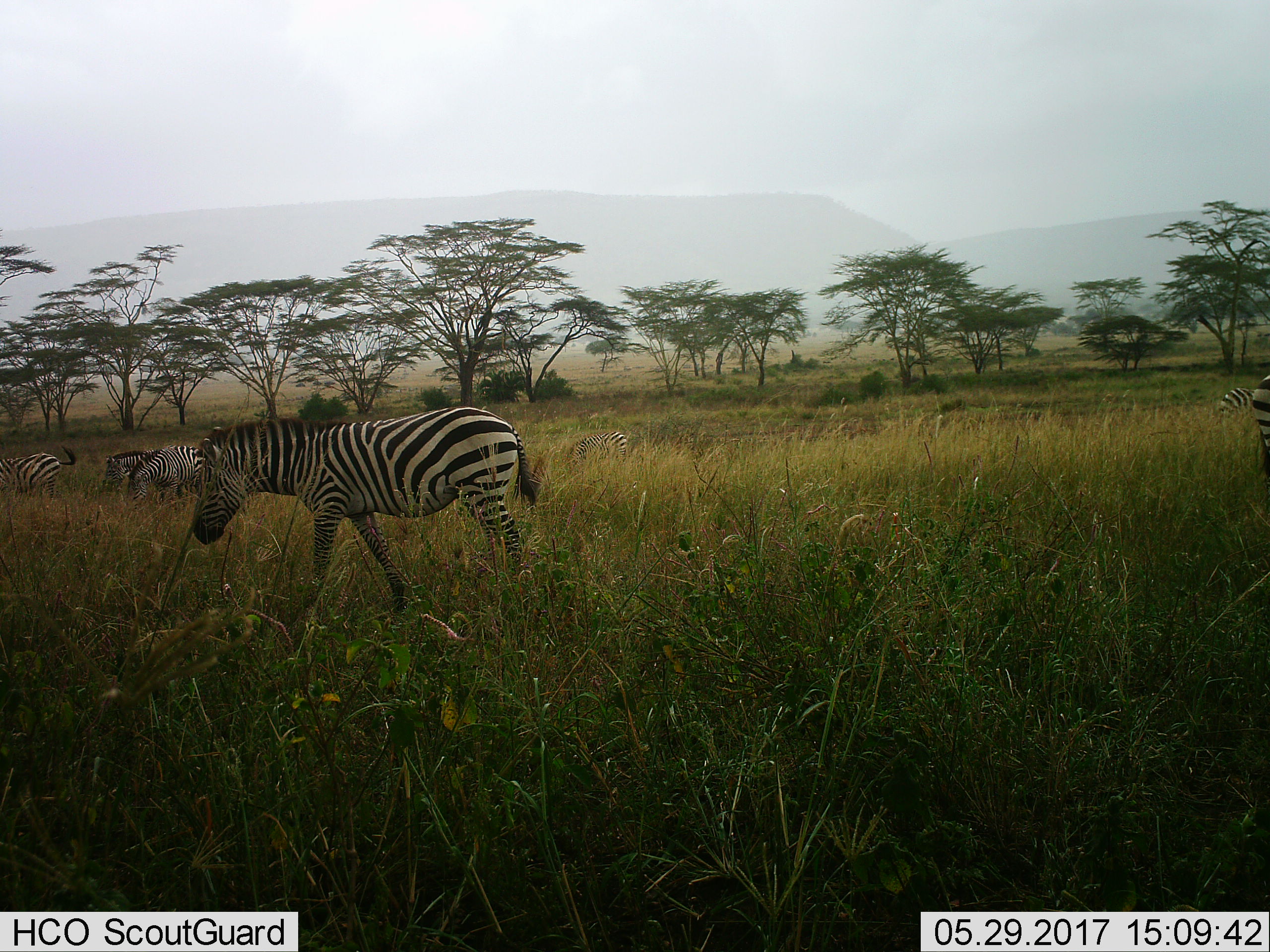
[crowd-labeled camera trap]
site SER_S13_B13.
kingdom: Animalia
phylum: Chordata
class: Mammalia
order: Perissodactyla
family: Equidae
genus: Equus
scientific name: Equus quagga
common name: plains zebra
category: zebraplains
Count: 6.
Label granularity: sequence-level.